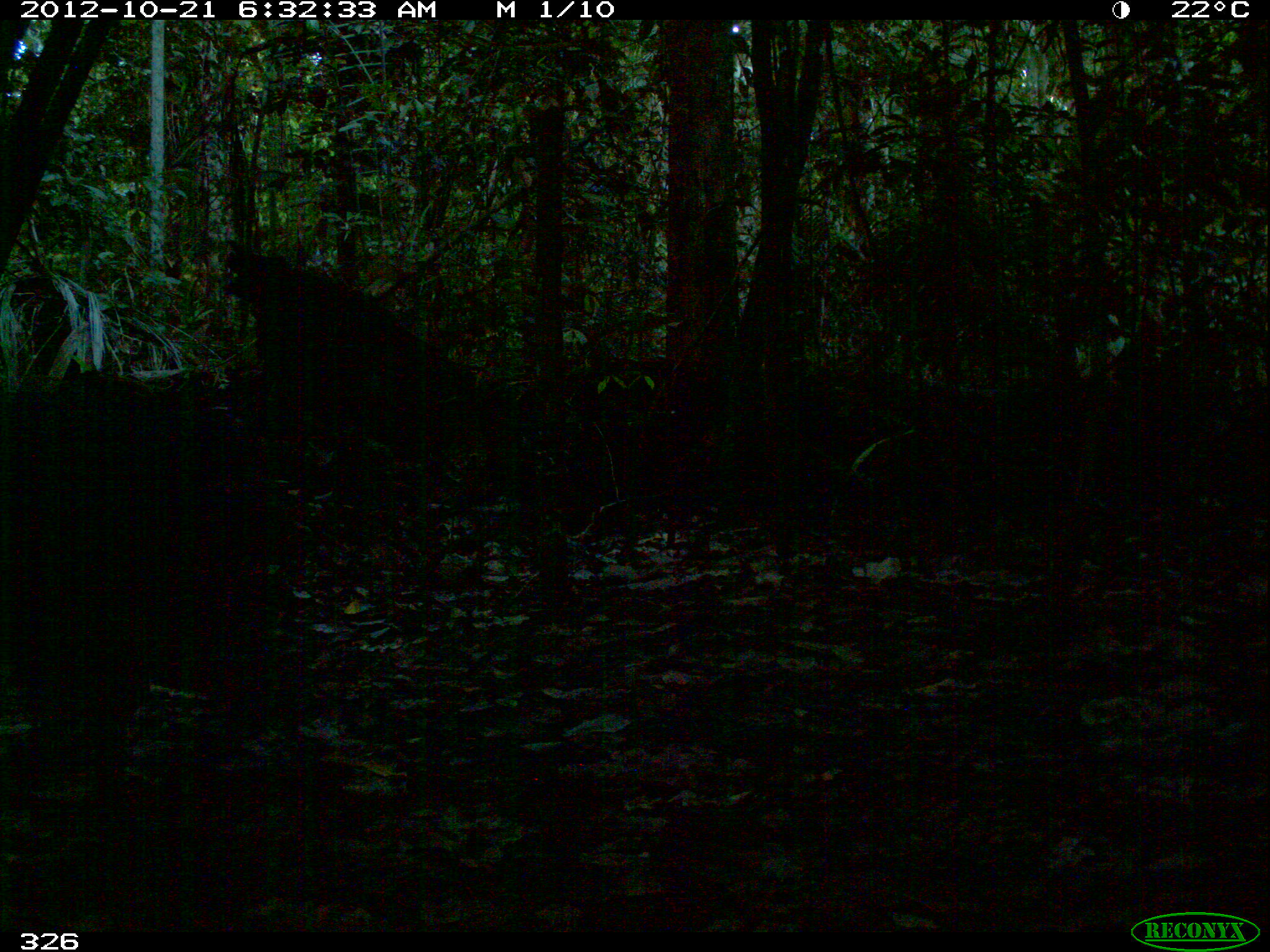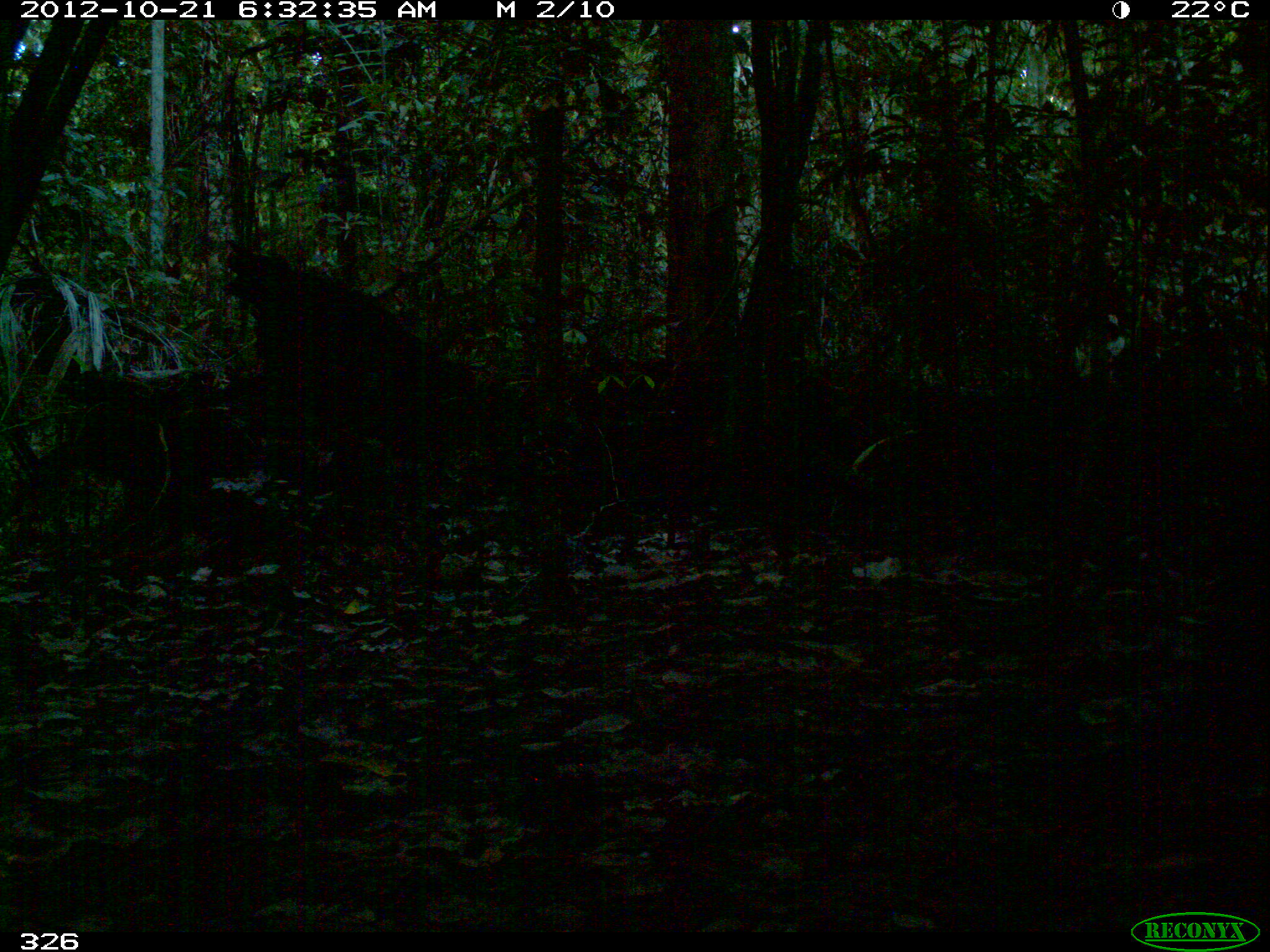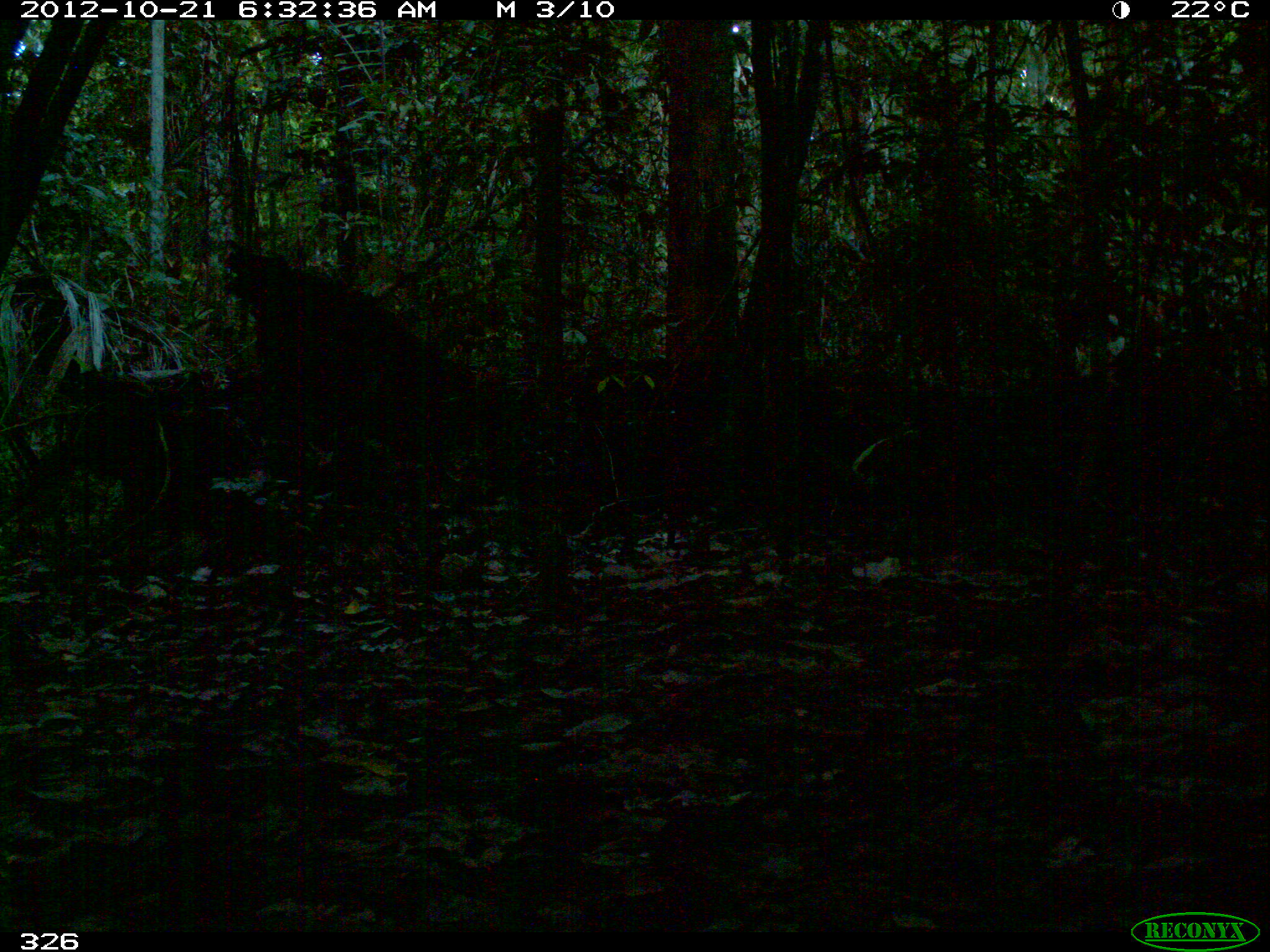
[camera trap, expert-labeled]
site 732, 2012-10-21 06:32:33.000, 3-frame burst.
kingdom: Animalia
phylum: Chordata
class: Mammalia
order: Artiodactyla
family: Tayassuidae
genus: Tayassu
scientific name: Tayassu pecari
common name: white-lipped peccary